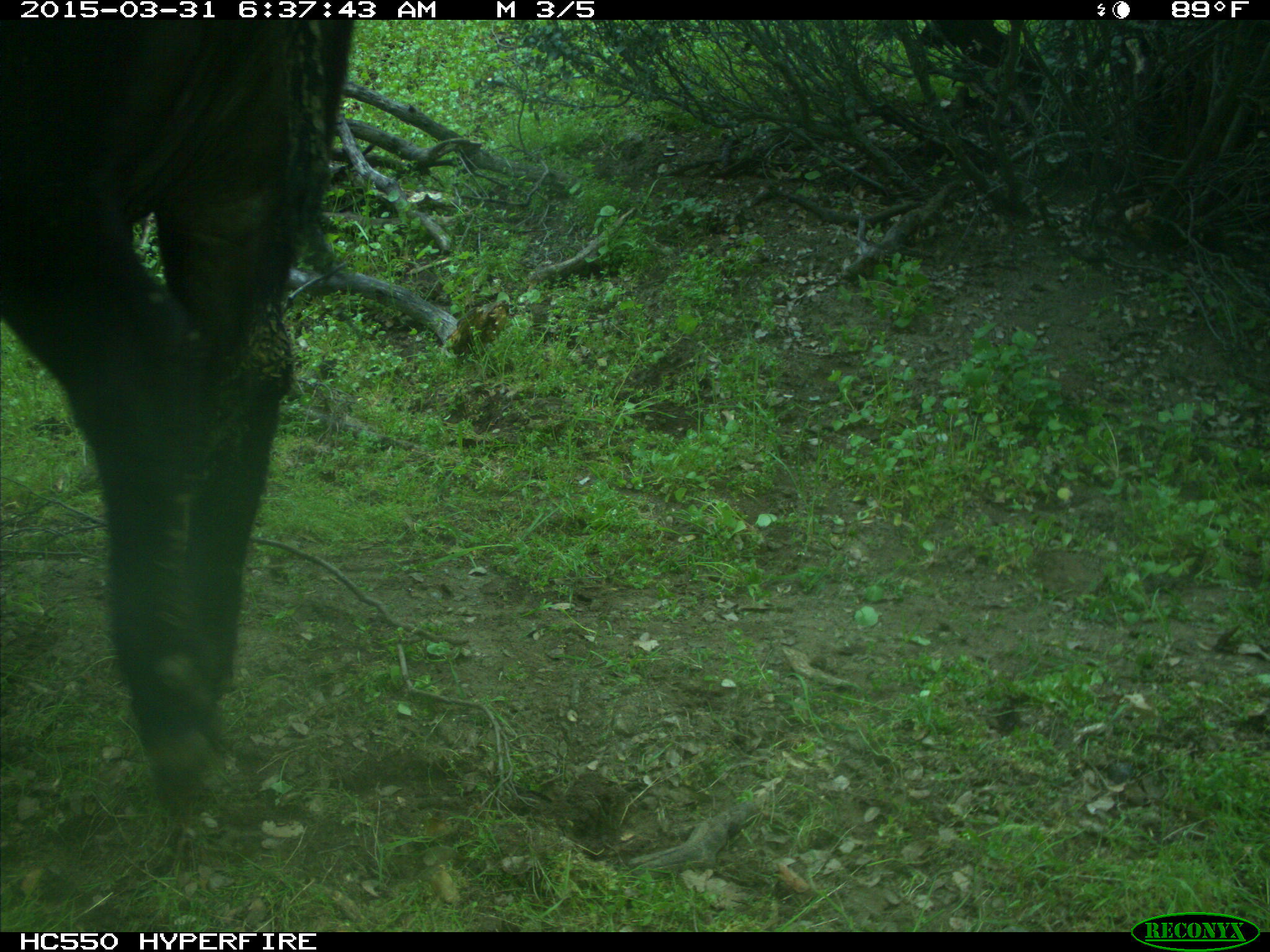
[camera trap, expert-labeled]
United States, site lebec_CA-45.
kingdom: Animalia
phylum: Chordata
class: Mammalia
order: Artiodactyla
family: Bovidae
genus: Bos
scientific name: Bos taurus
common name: domestic cow